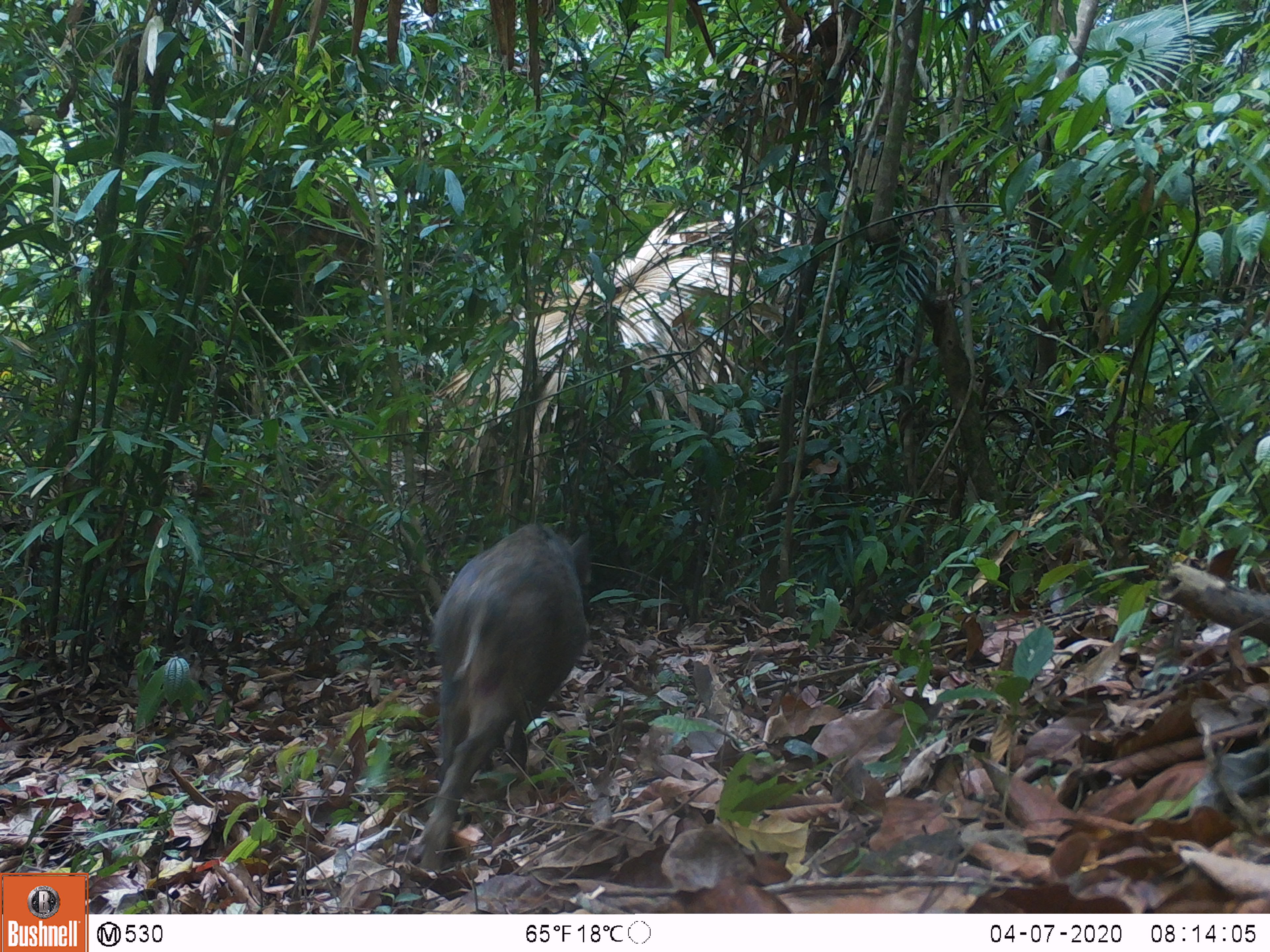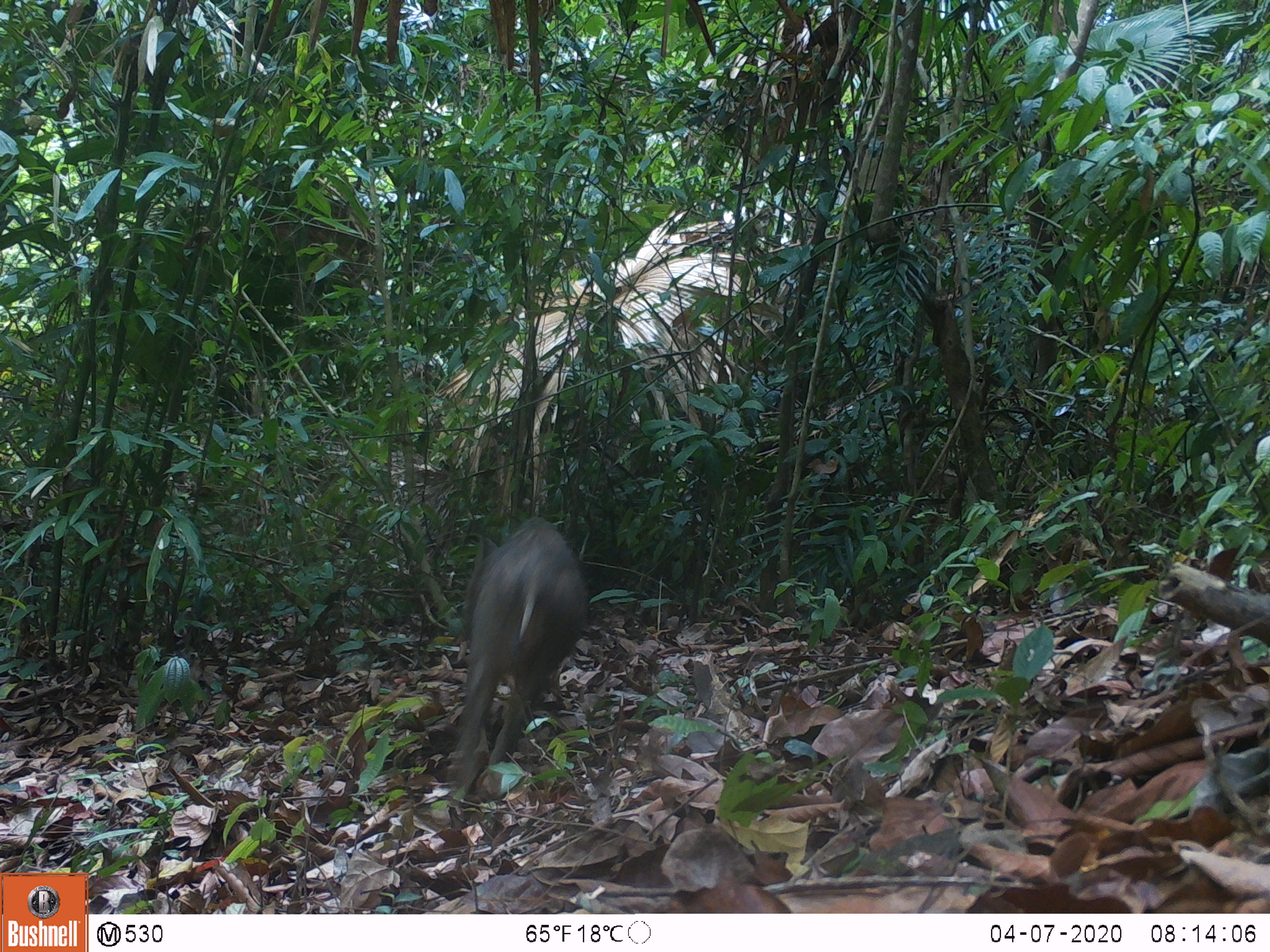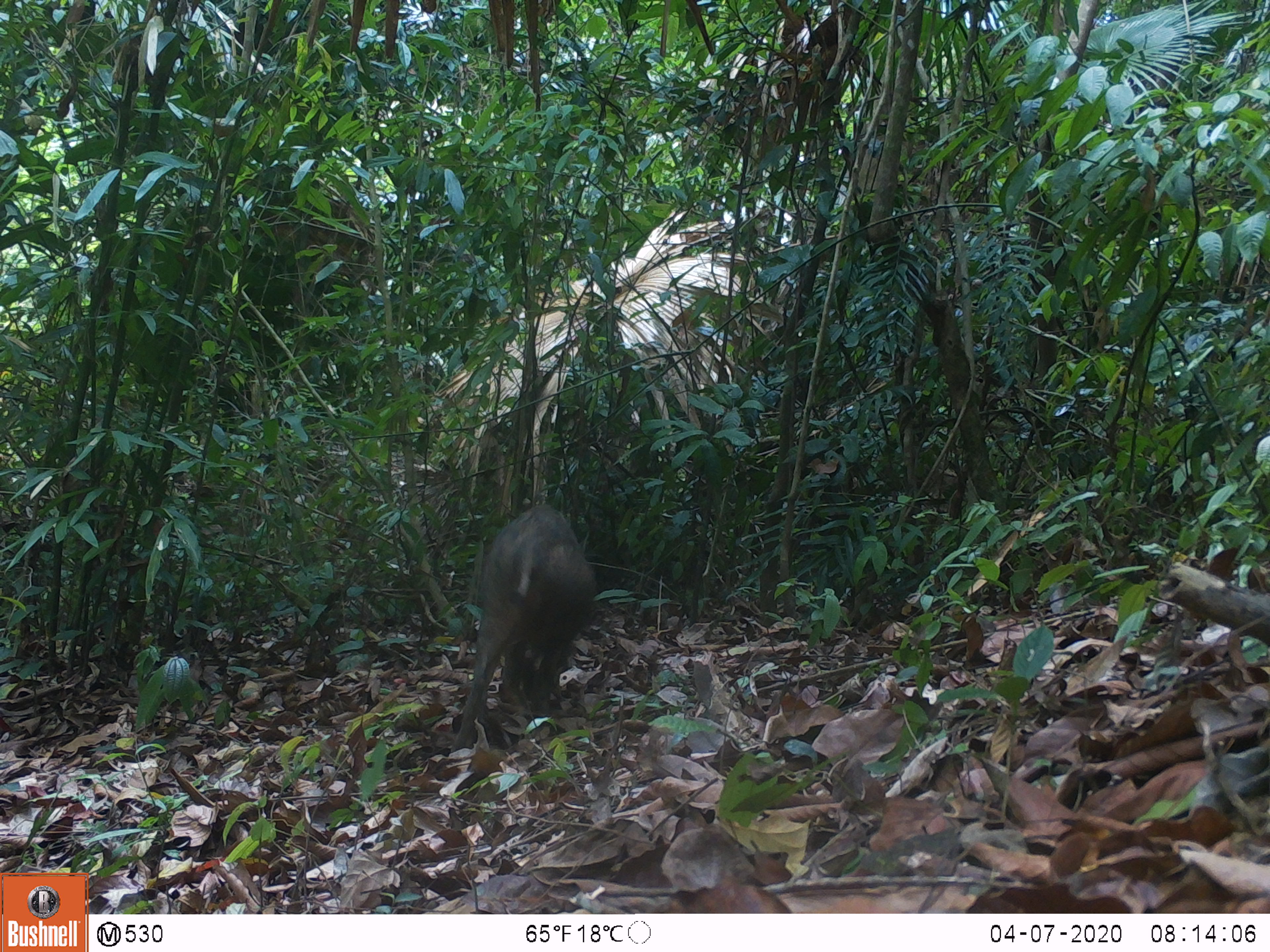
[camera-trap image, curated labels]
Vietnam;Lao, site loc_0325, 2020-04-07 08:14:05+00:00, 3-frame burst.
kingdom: Animalia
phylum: Chordata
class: Mammalia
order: Artiodactyla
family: Suidae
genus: Sus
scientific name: Sus scrofa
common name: eurasian wild pig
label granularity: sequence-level